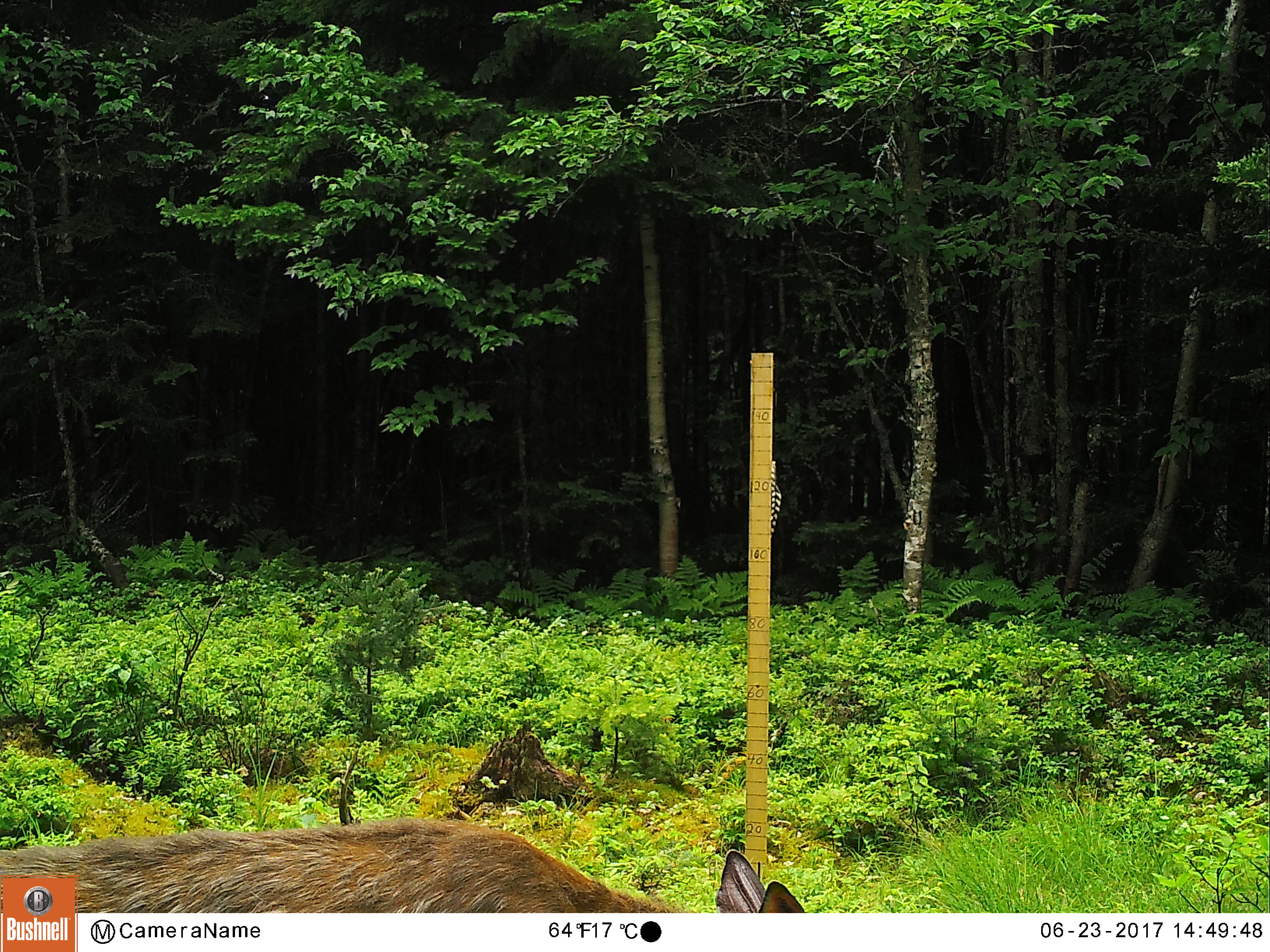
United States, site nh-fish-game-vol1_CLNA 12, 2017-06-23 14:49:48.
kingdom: Animalia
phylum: Chordata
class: Mammalia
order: Artiodactyla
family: Cervidae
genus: Odocoileus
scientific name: Odocoileus virginianus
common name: white-tailed deer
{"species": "white-tailed deer (Odocoileus virginianus)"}